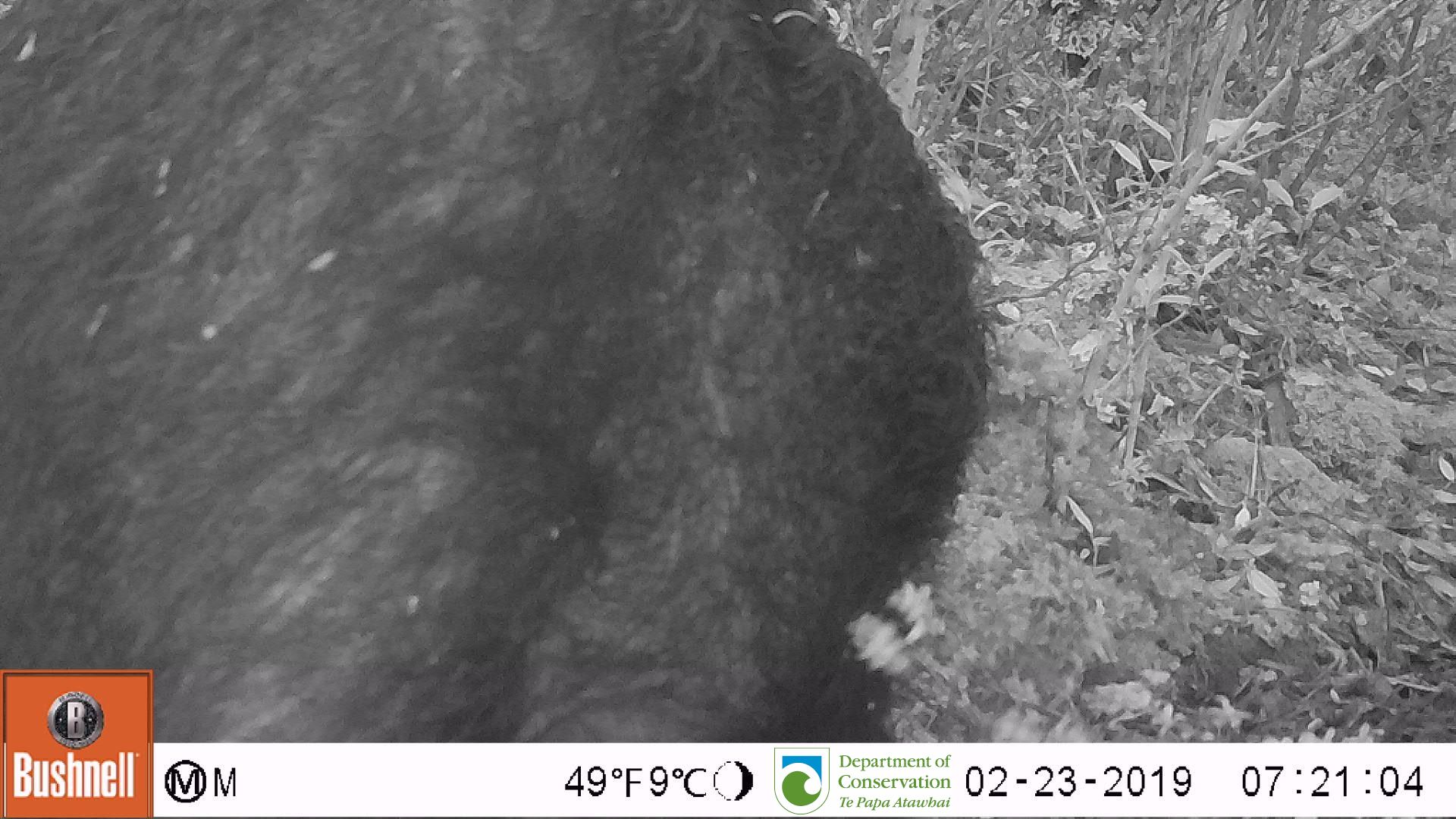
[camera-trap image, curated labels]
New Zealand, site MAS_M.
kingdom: Animalia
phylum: Chordata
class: Mammalia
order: Artiodactyla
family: Suidae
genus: Sus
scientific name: Sus scrofa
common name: pig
Pig (Sus scrofa).